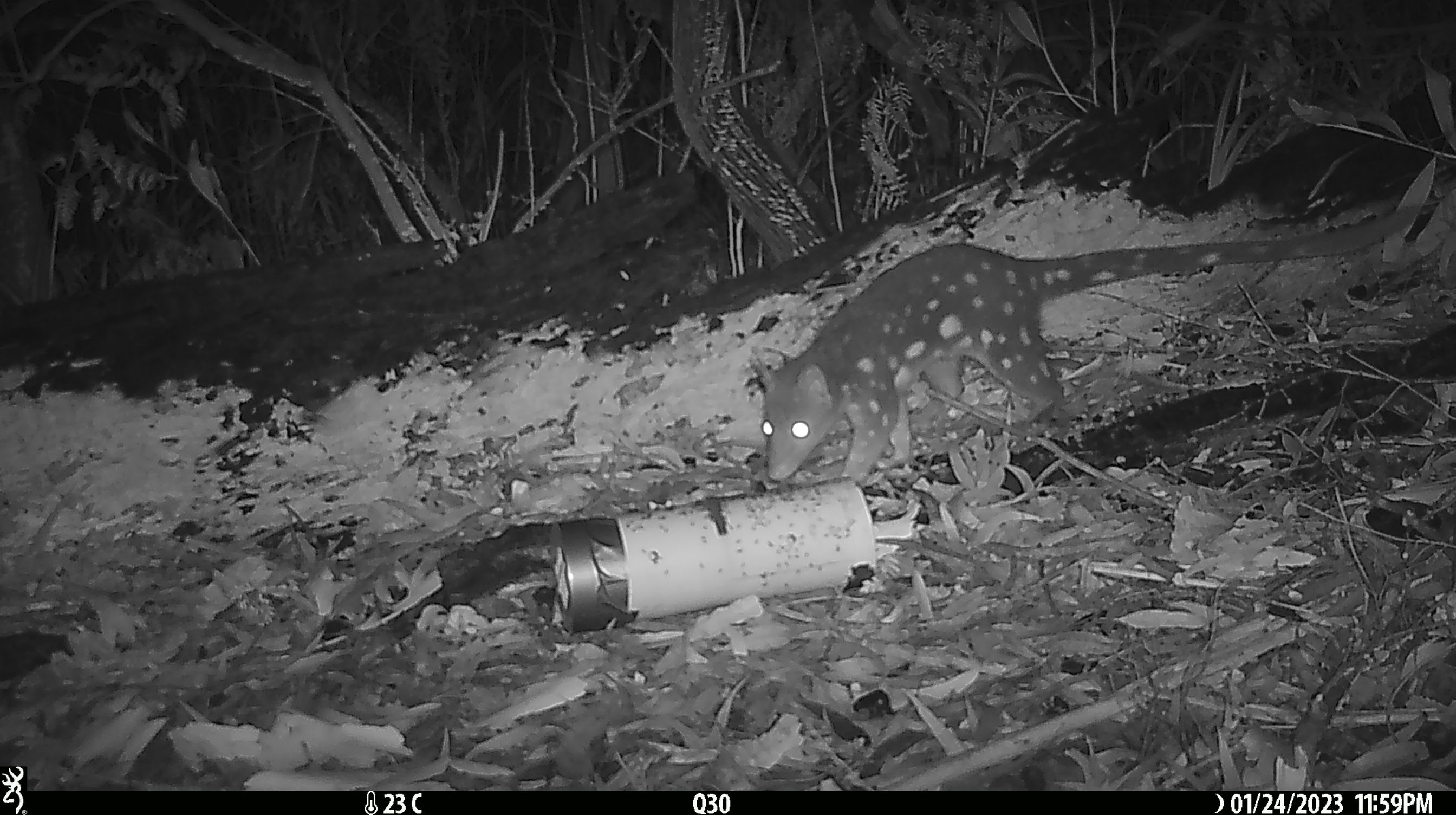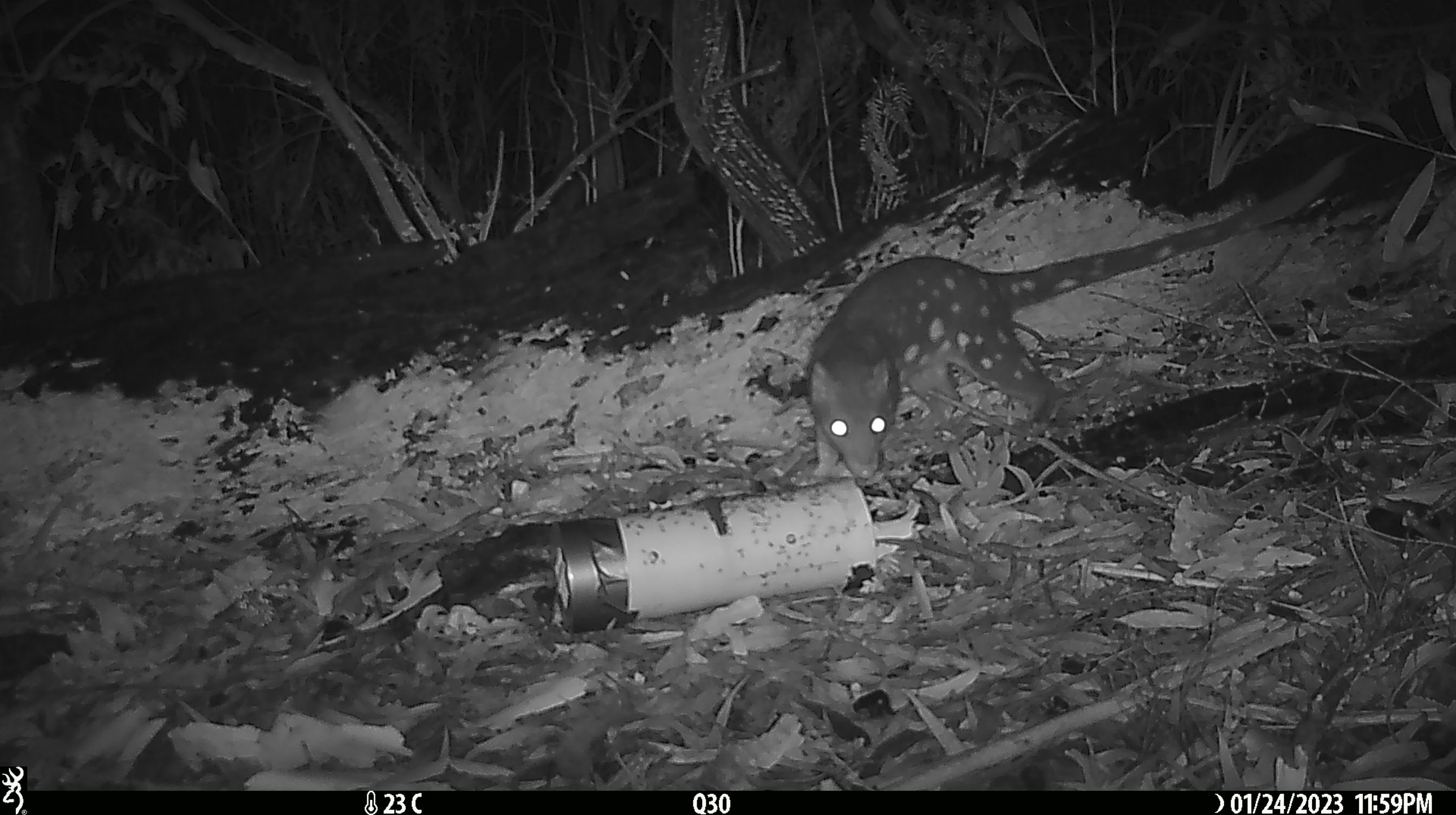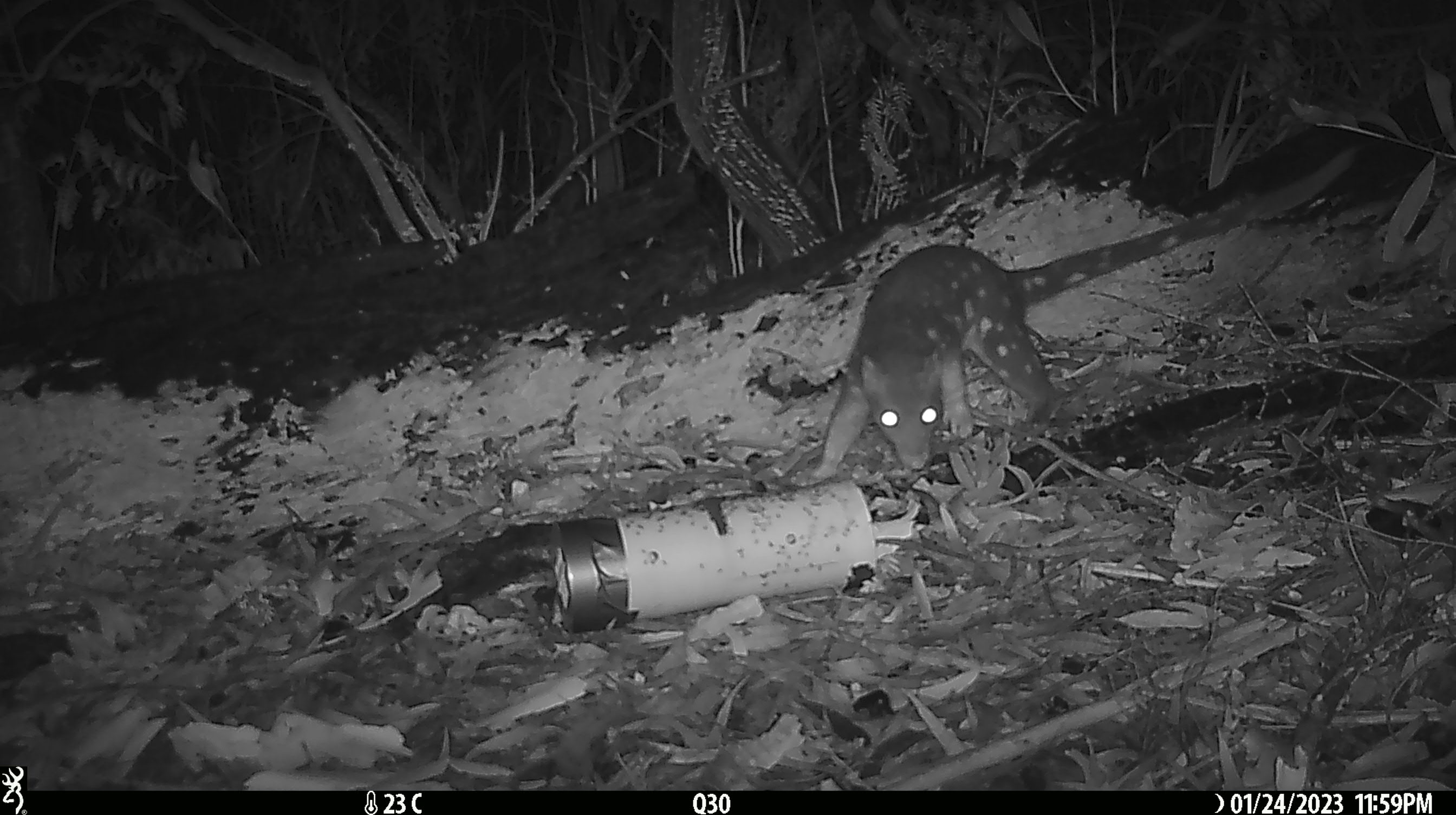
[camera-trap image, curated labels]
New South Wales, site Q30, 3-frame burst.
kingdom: Animalia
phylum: Chordata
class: Mammalia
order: Dasyuromorphia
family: Dasyuridae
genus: Dasyurus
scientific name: Dasyurus maculatus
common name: spotted-tailed quoll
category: quoll